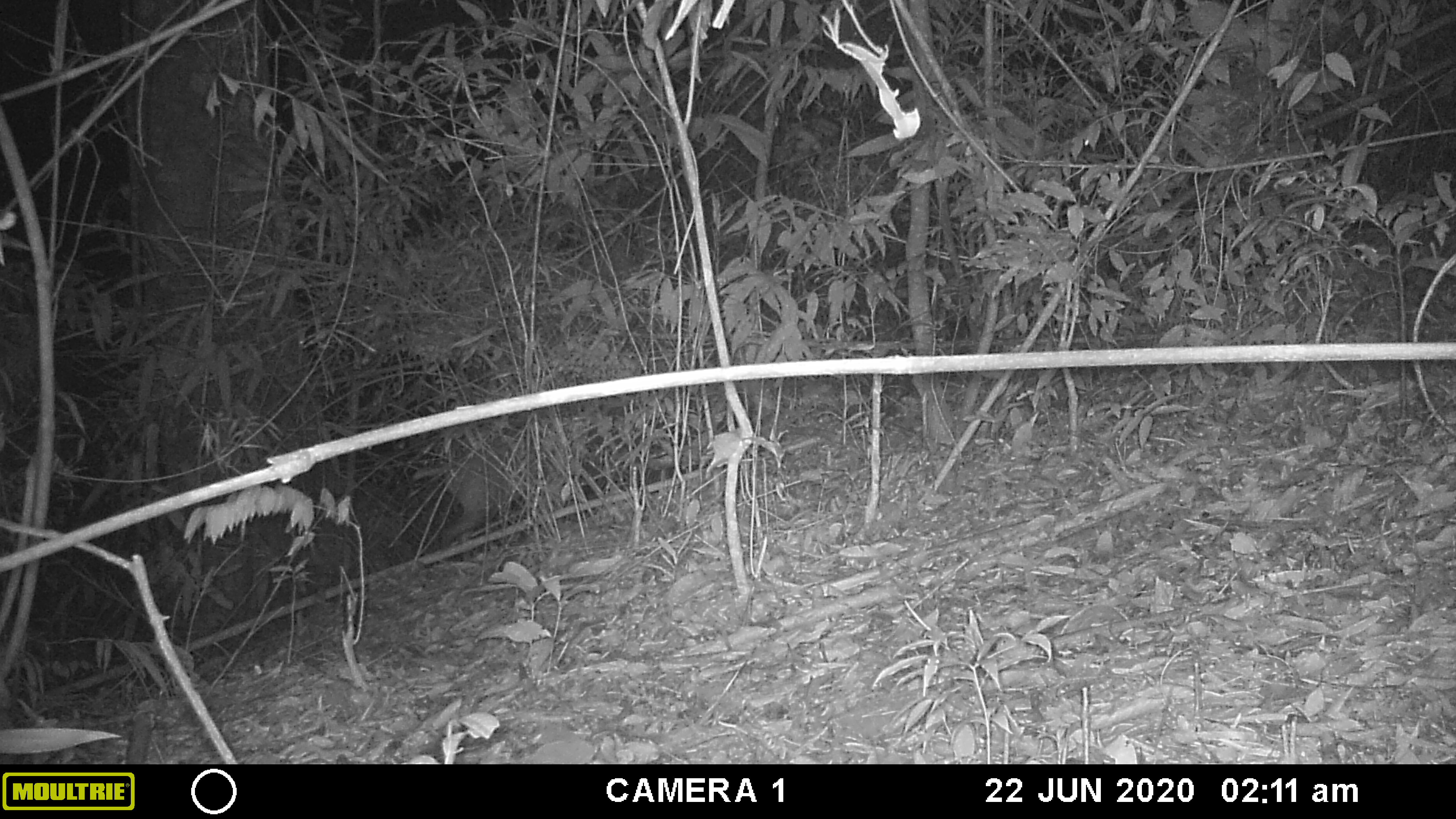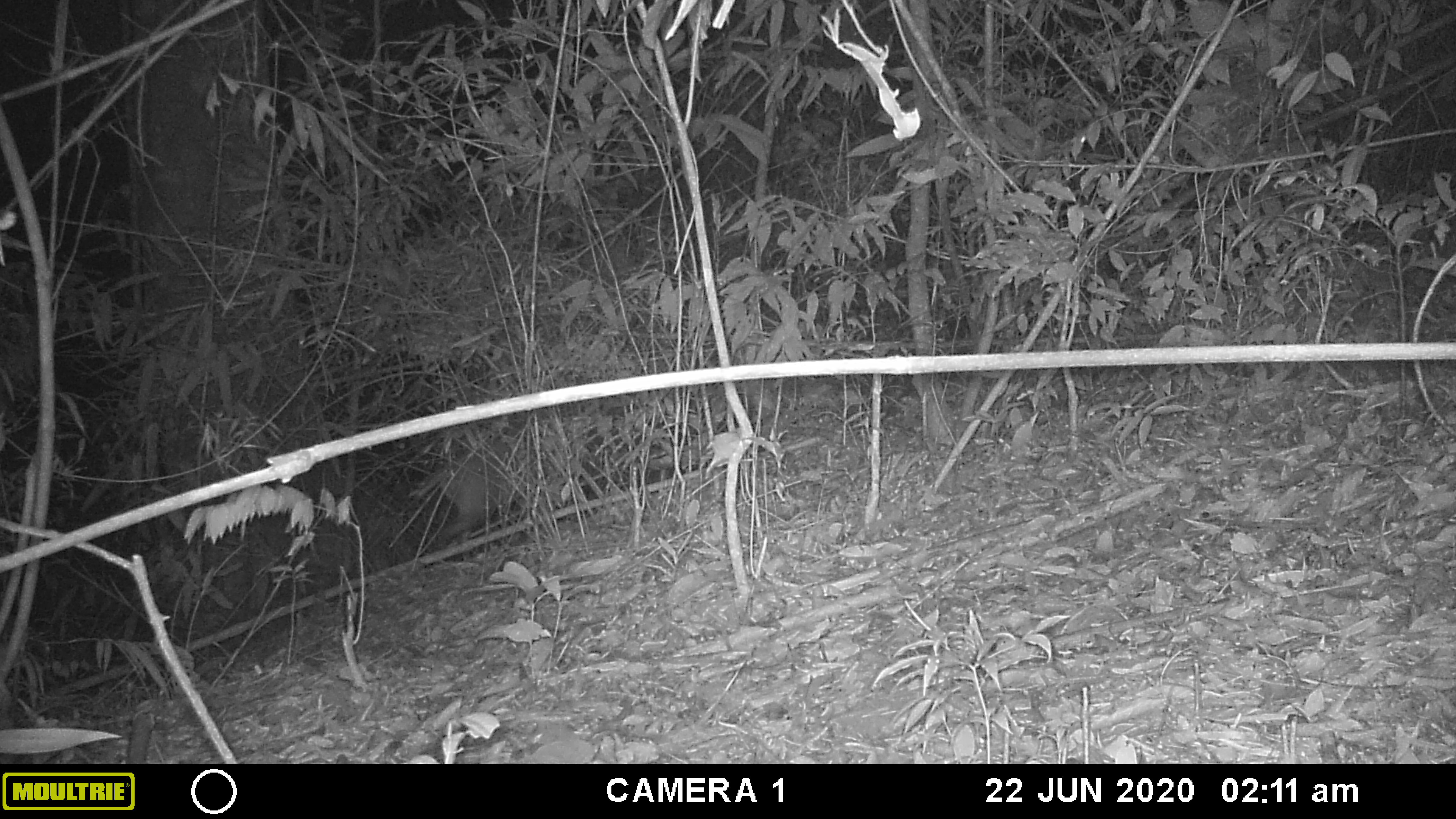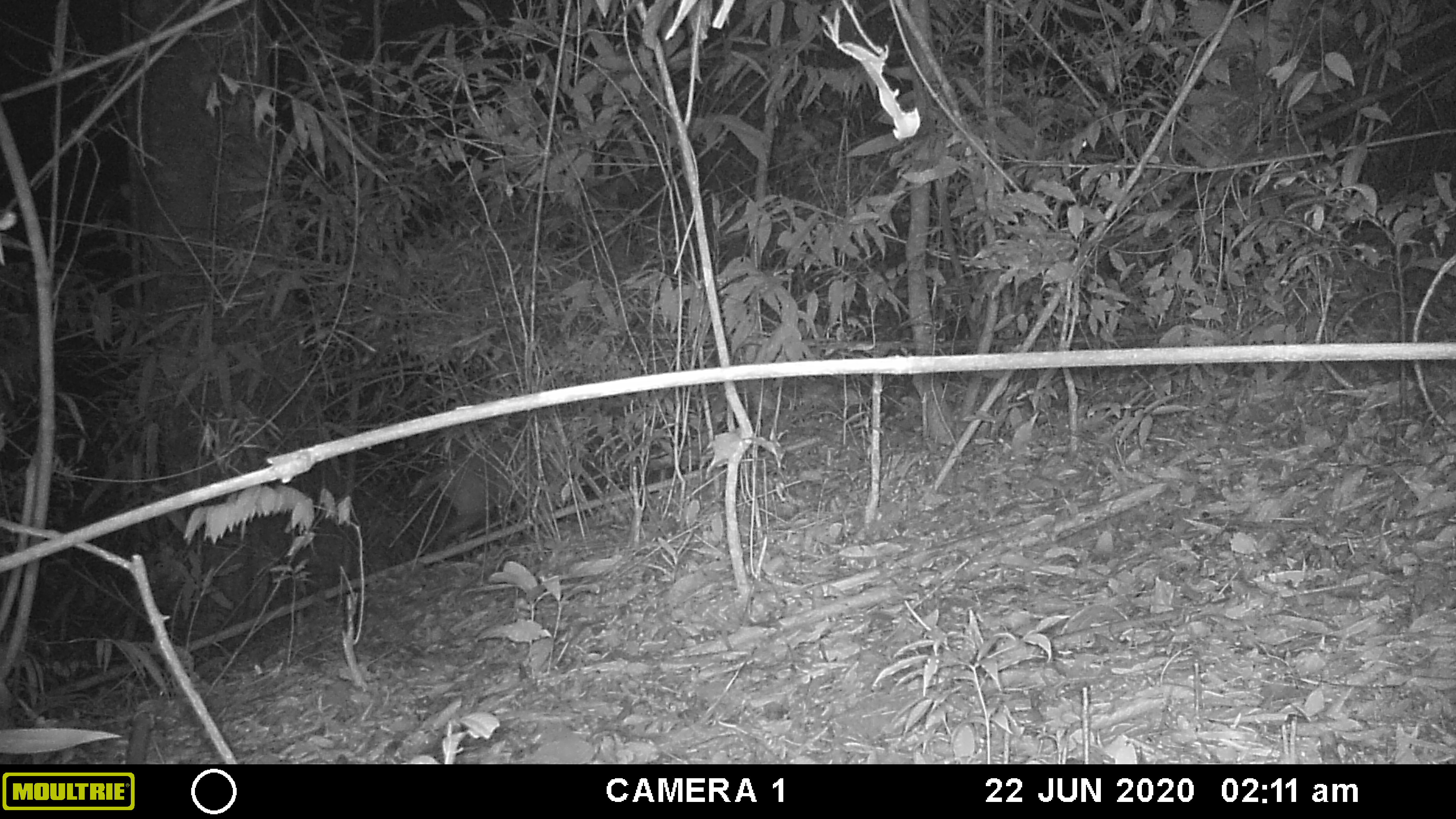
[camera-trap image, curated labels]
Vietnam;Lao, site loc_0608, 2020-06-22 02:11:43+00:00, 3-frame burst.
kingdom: Animalia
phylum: Chordata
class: Mammalia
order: Artiodactyla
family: Cervidae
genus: Muntiacus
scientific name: Muntiacus rooseveltorum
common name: roosevelt's muntjac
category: roosevelts muntjac group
Roosevelts muntjac group (roosevelt's muntjac) (Muntiacus rooseveltorum). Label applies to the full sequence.